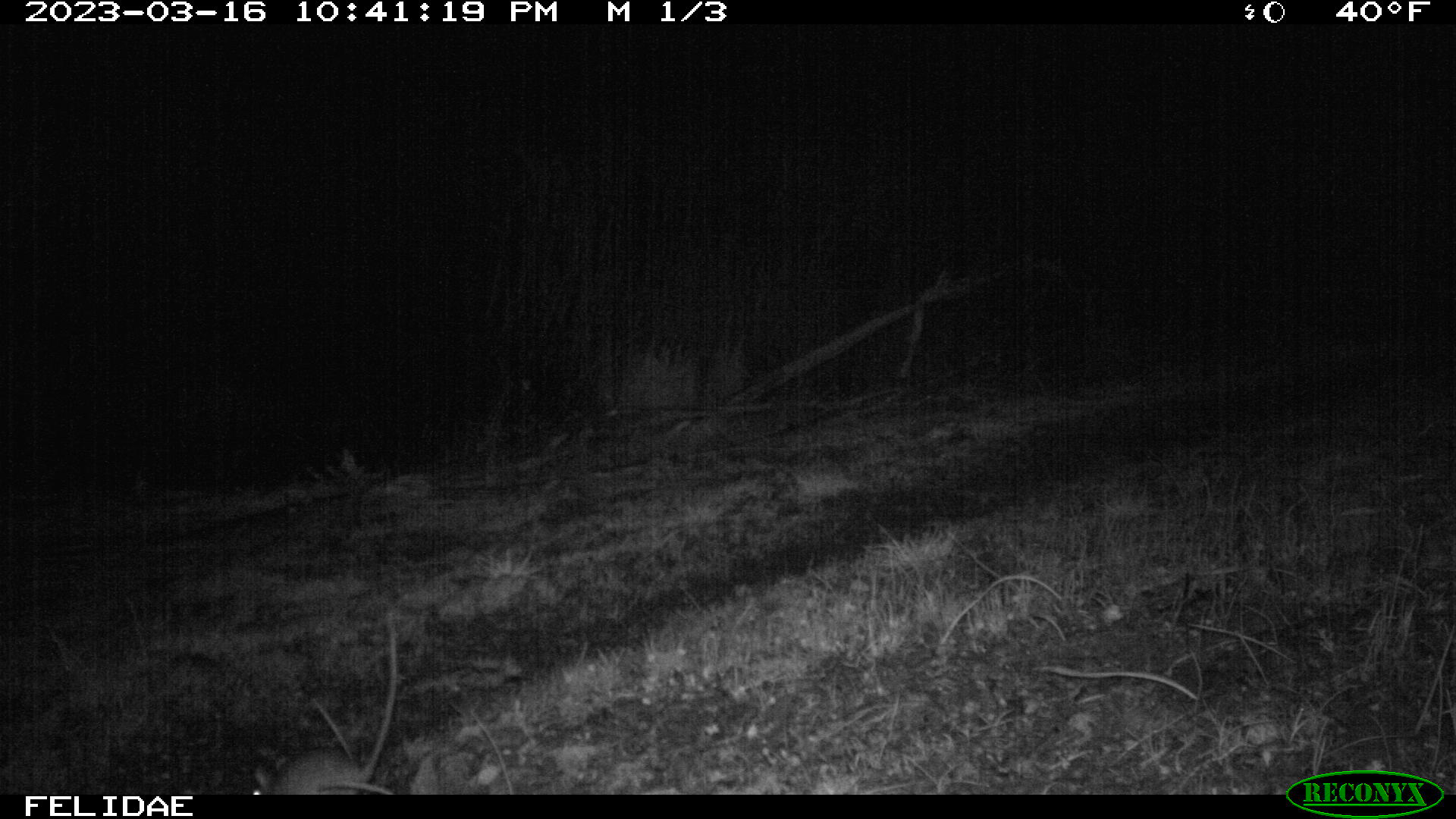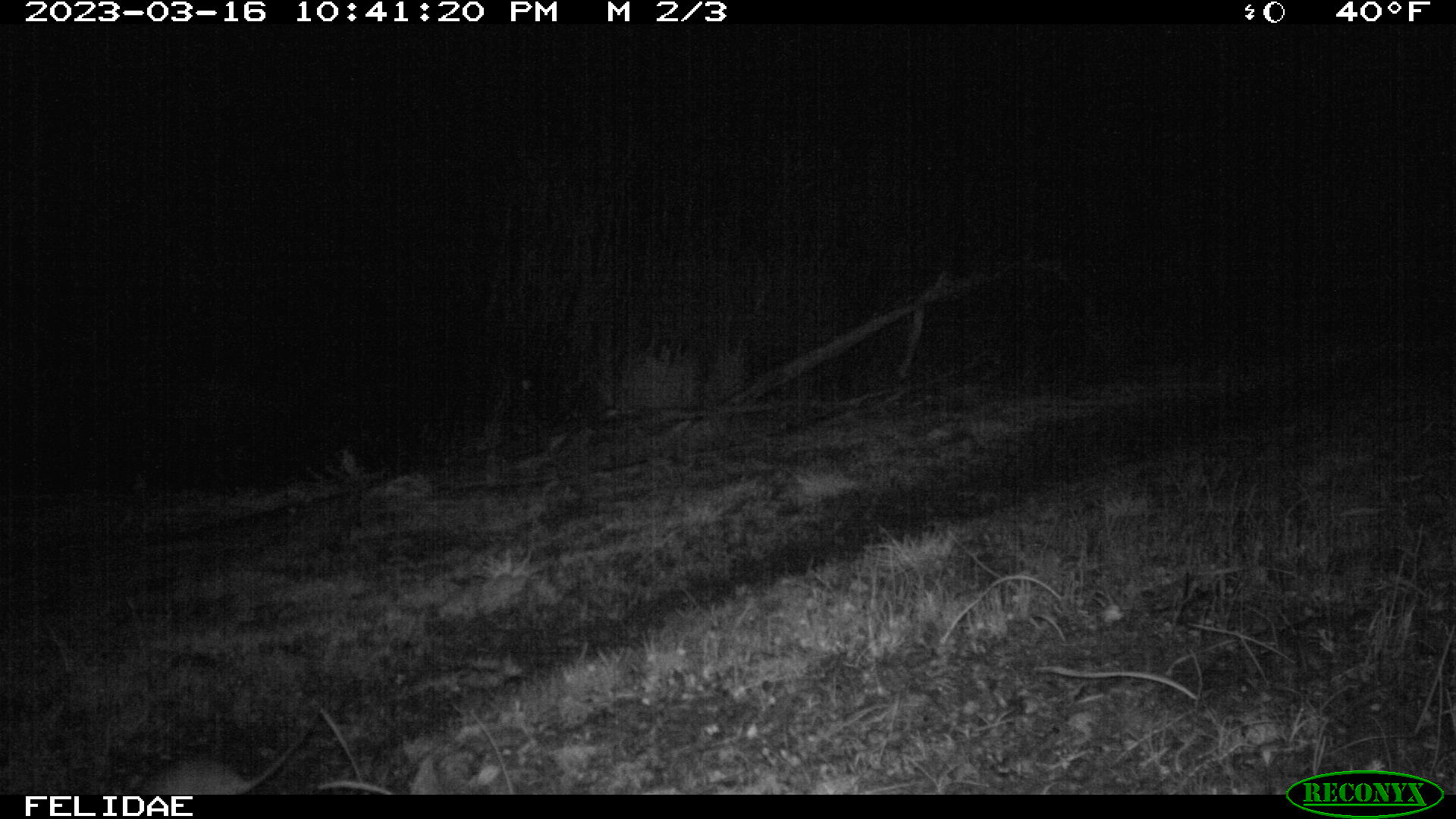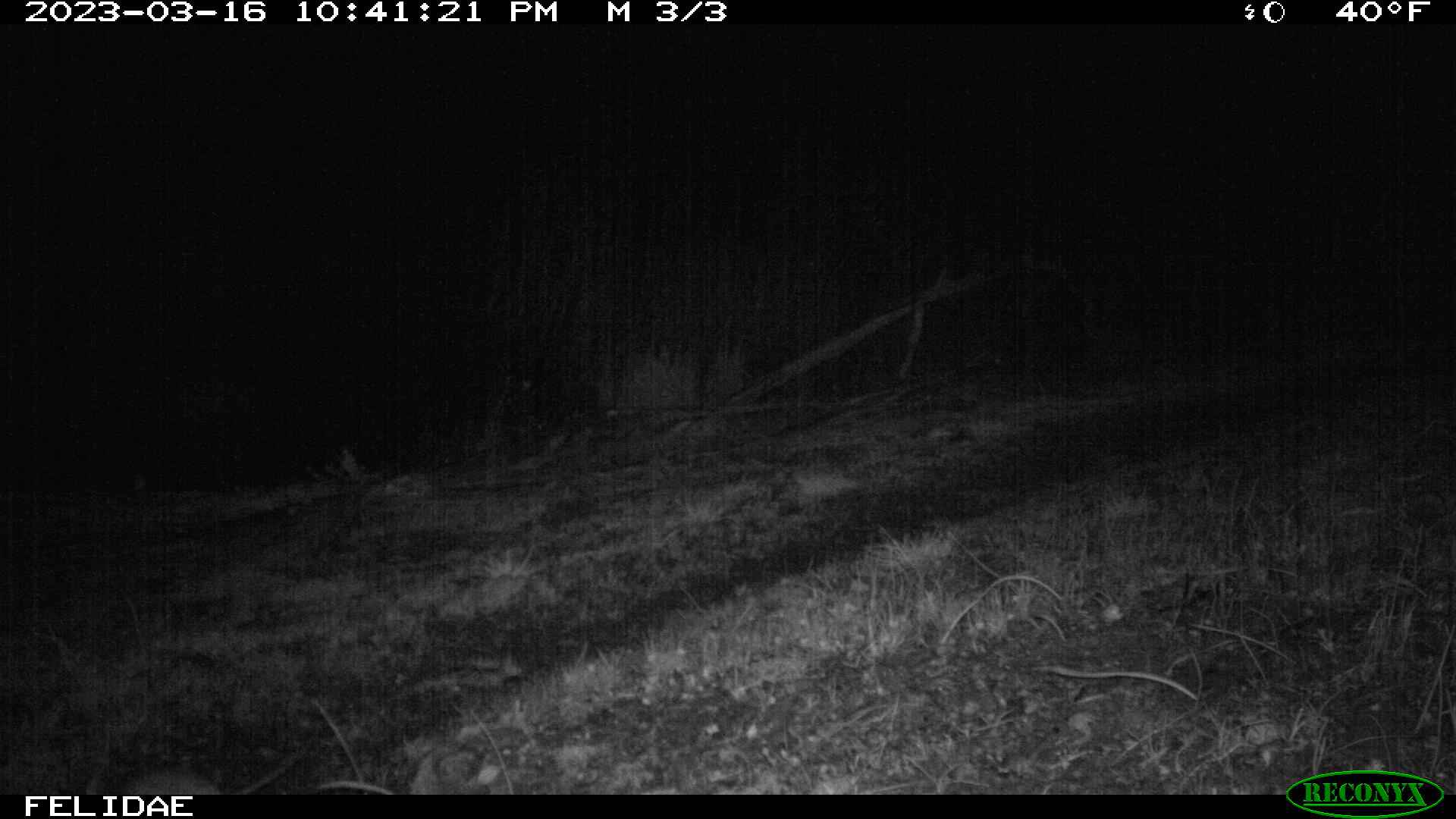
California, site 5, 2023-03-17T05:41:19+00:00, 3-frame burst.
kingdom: Animalia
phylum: Chordata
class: Mammalia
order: Rodentia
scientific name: Rodentia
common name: mouse or rat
Mouse or rat (Rodentia).